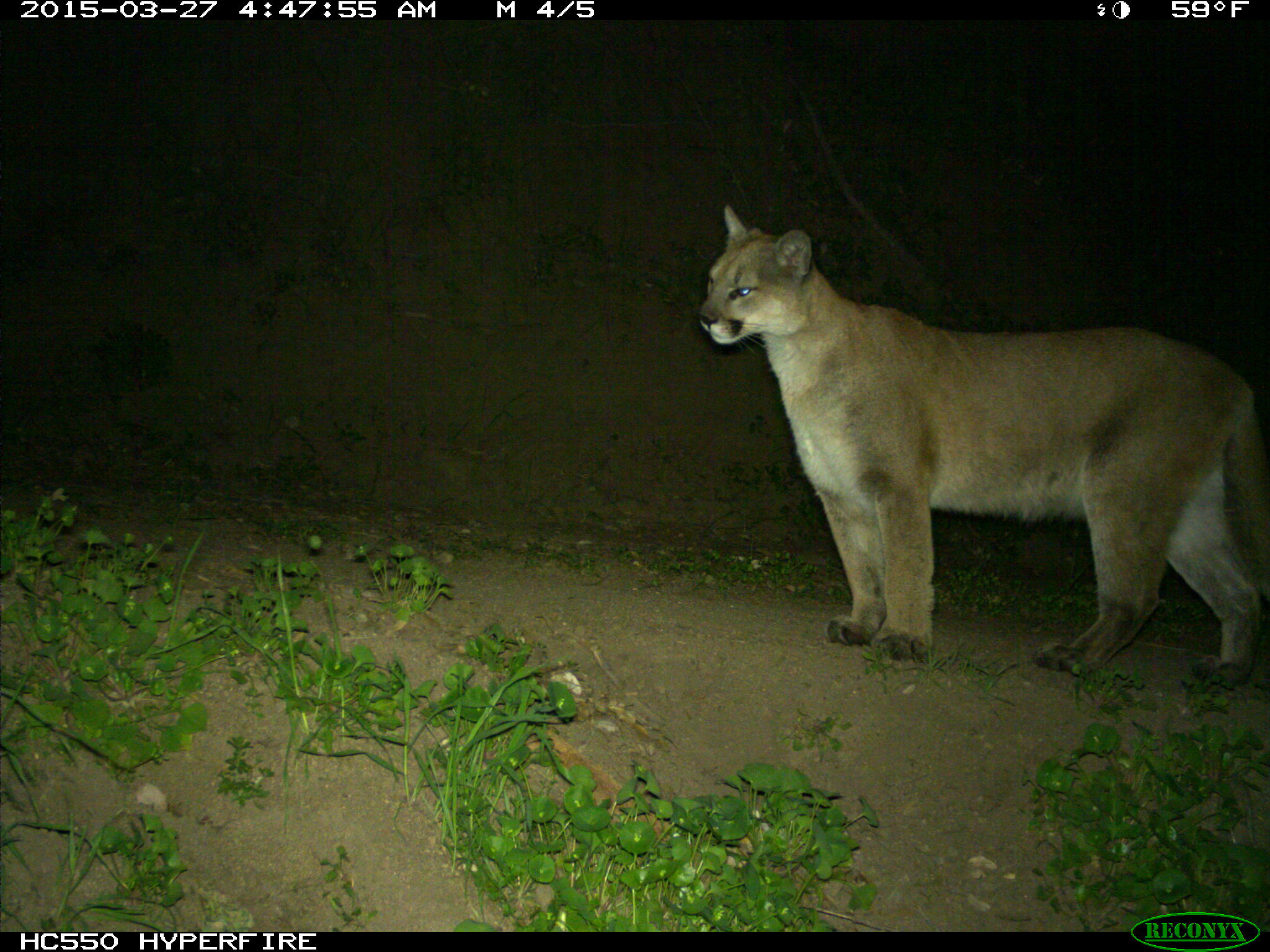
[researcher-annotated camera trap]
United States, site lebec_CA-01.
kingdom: Animalia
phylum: Chordata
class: Mammalia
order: Carnivora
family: Felidae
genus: Puma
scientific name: Puma concolor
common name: mountain lion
Puma concolor (mountain lion).